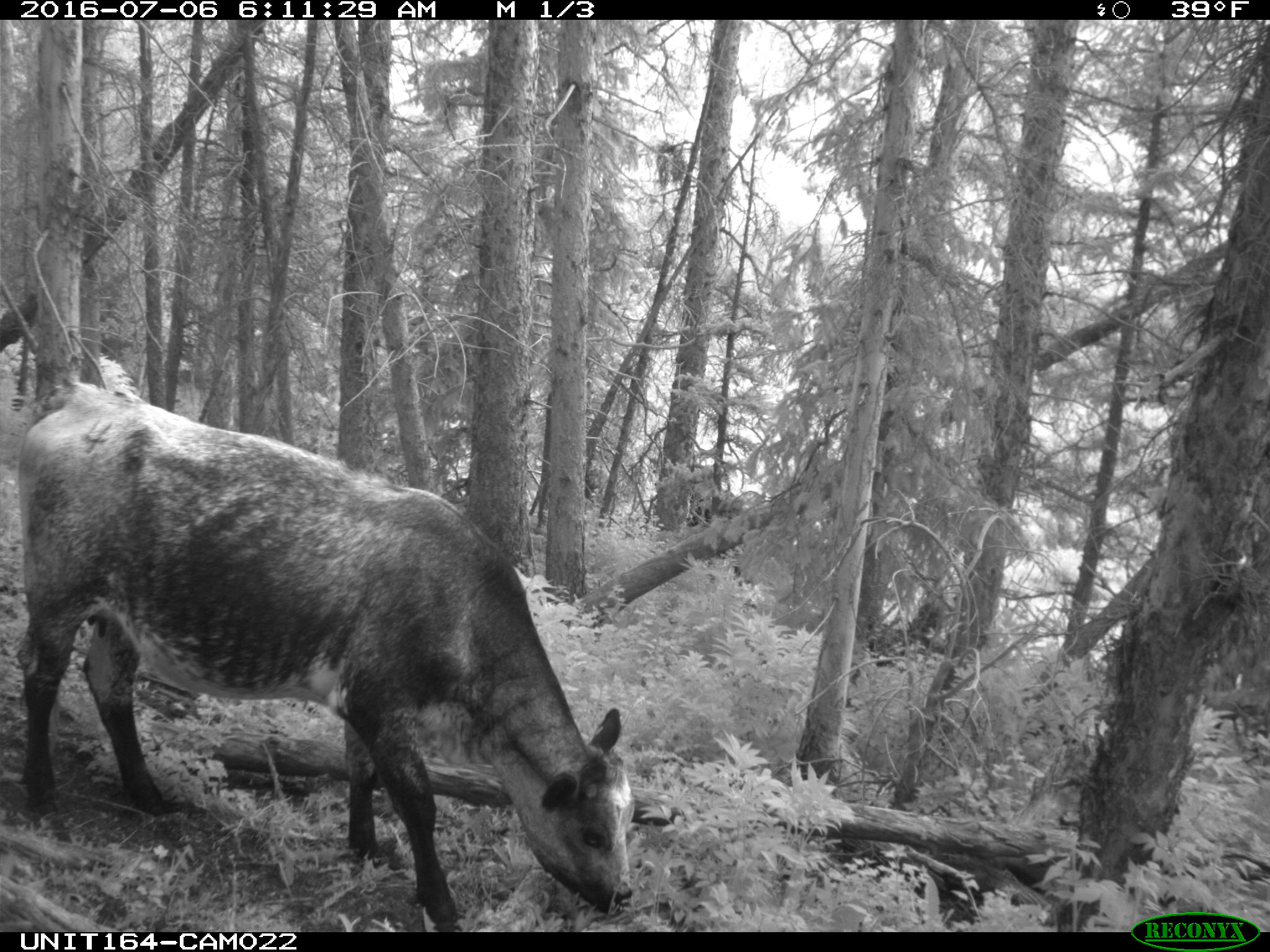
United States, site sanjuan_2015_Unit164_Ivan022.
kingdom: Animalia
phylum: Chordata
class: Mammalia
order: Artiodactyla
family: Bovidae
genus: Bos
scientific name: Bos taurus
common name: domestic cow